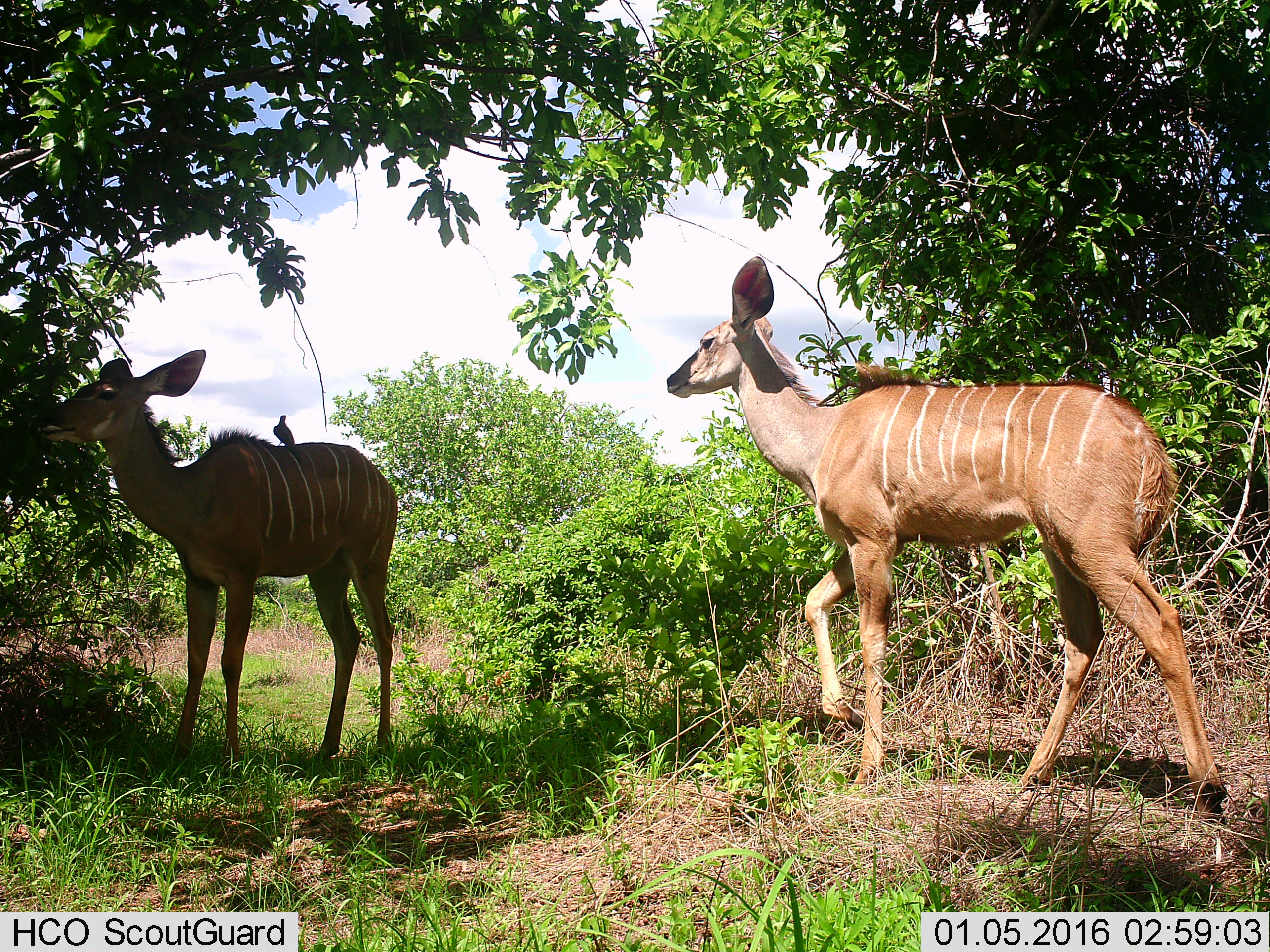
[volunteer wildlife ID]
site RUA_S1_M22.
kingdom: Animalia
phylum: Chordata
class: Aves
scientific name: Aves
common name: bird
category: birdother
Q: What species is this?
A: Birdother (bird) (Aves).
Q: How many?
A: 1.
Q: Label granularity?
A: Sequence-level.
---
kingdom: Animalia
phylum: Chordata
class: Mammalia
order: Artiodactyla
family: Bovidae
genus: Tragelaphus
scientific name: Tragelaphus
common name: kudu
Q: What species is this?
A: Kudu (Tragelaphus).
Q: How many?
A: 2.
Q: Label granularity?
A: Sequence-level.